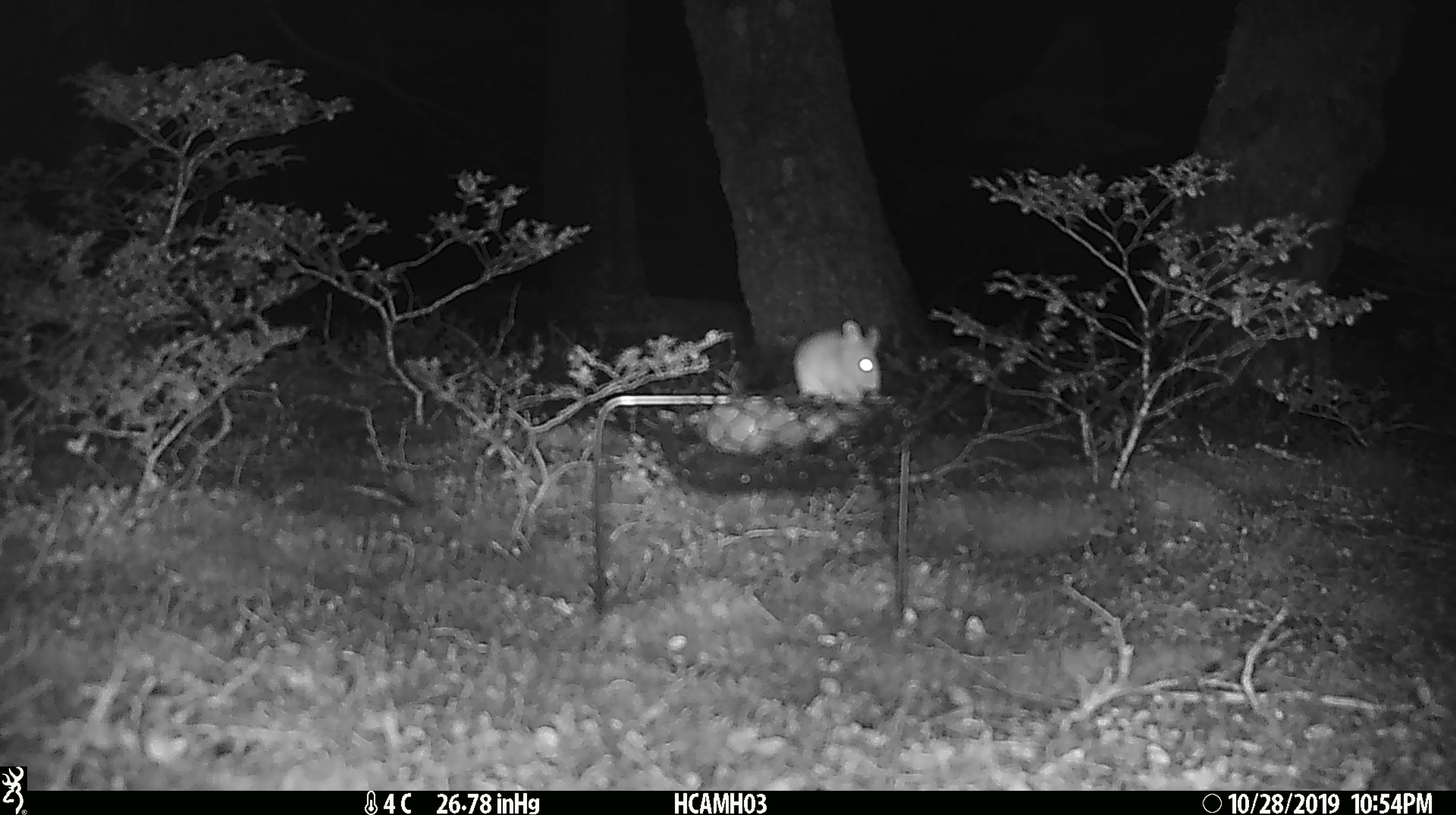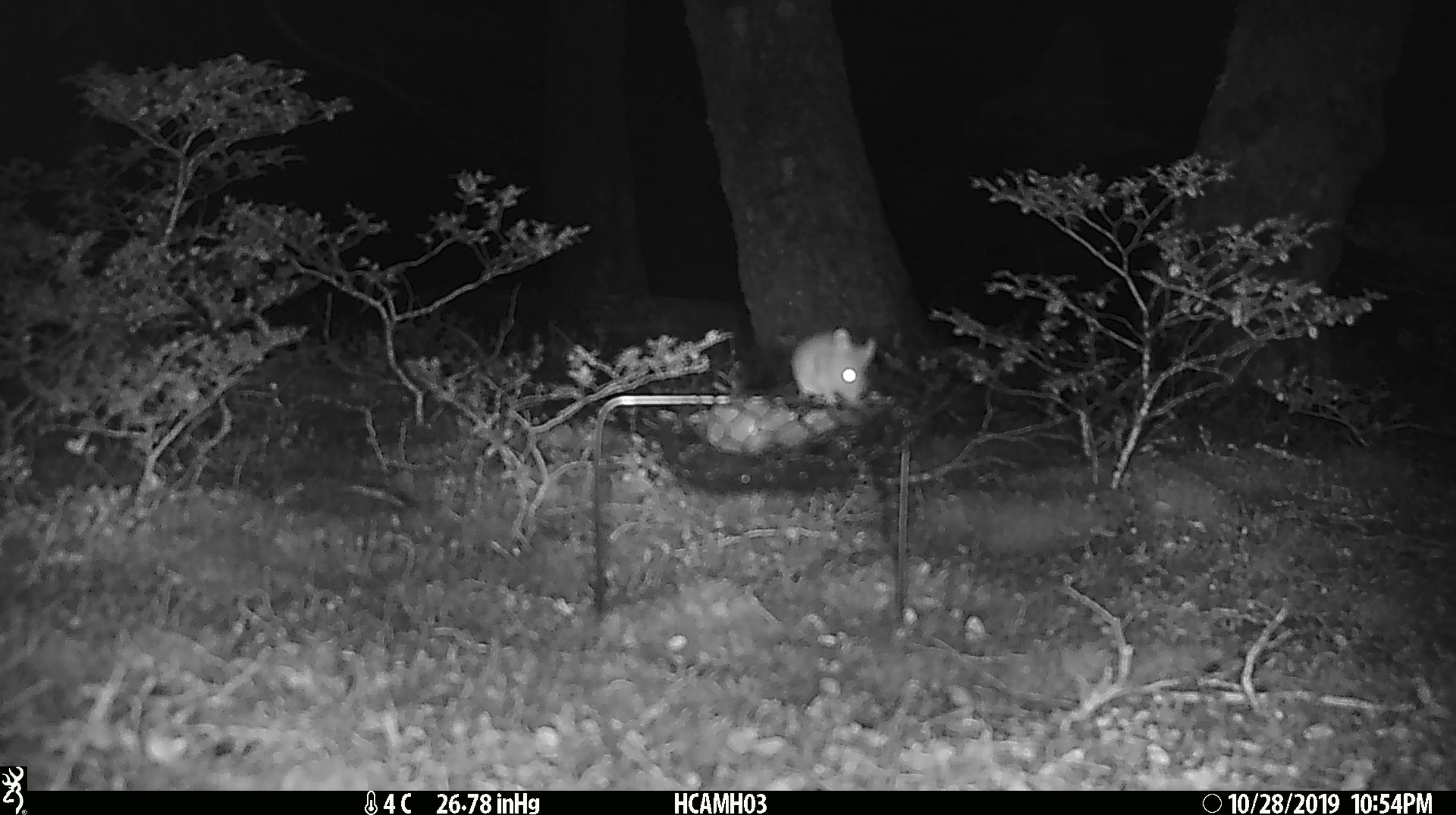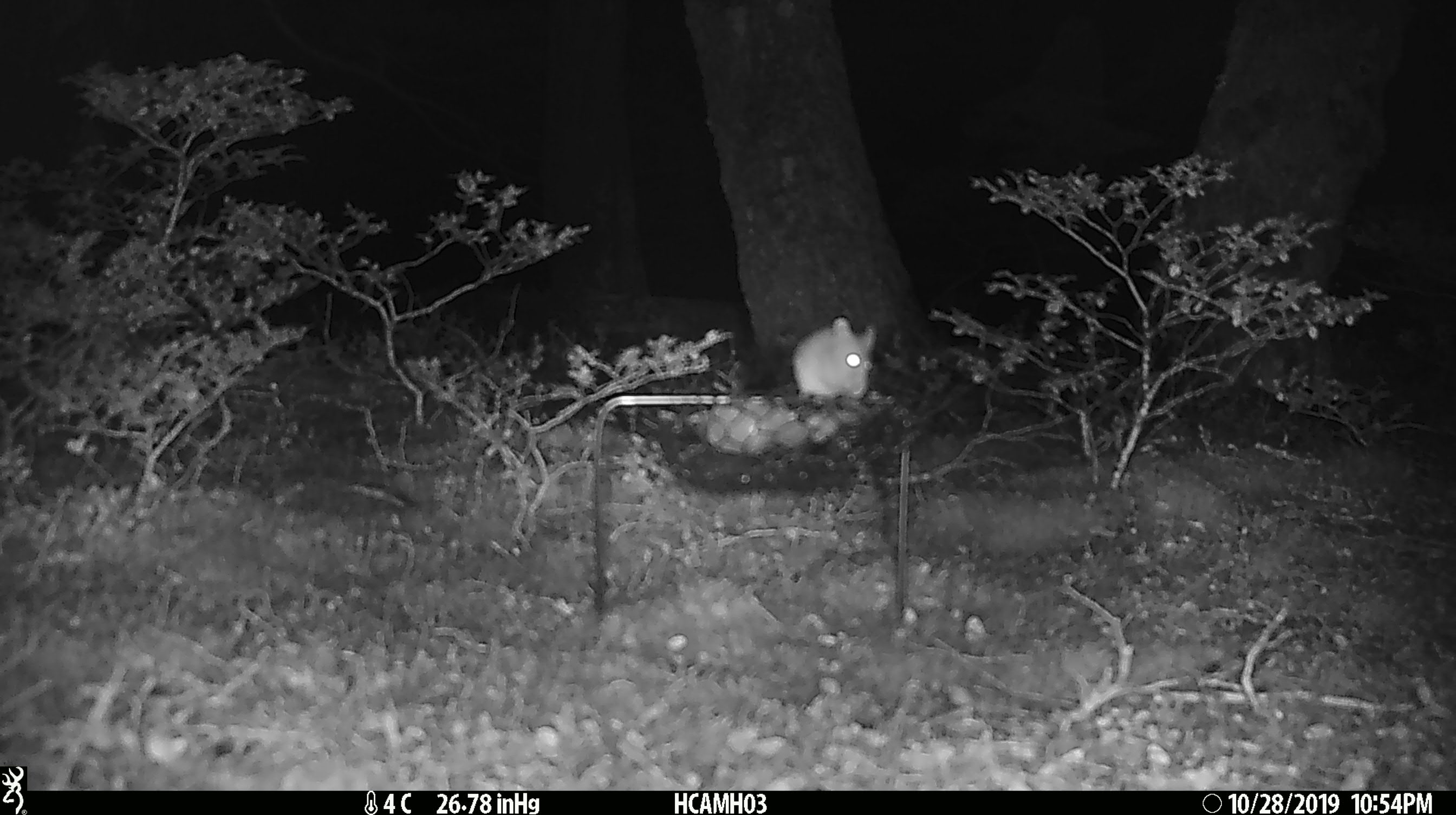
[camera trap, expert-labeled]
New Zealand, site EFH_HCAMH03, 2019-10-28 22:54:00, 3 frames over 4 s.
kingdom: Animalia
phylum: Chordata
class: Mammalia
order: Rodentia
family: Muridae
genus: Mus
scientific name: Mus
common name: mouse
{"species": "mouse (Mus)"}